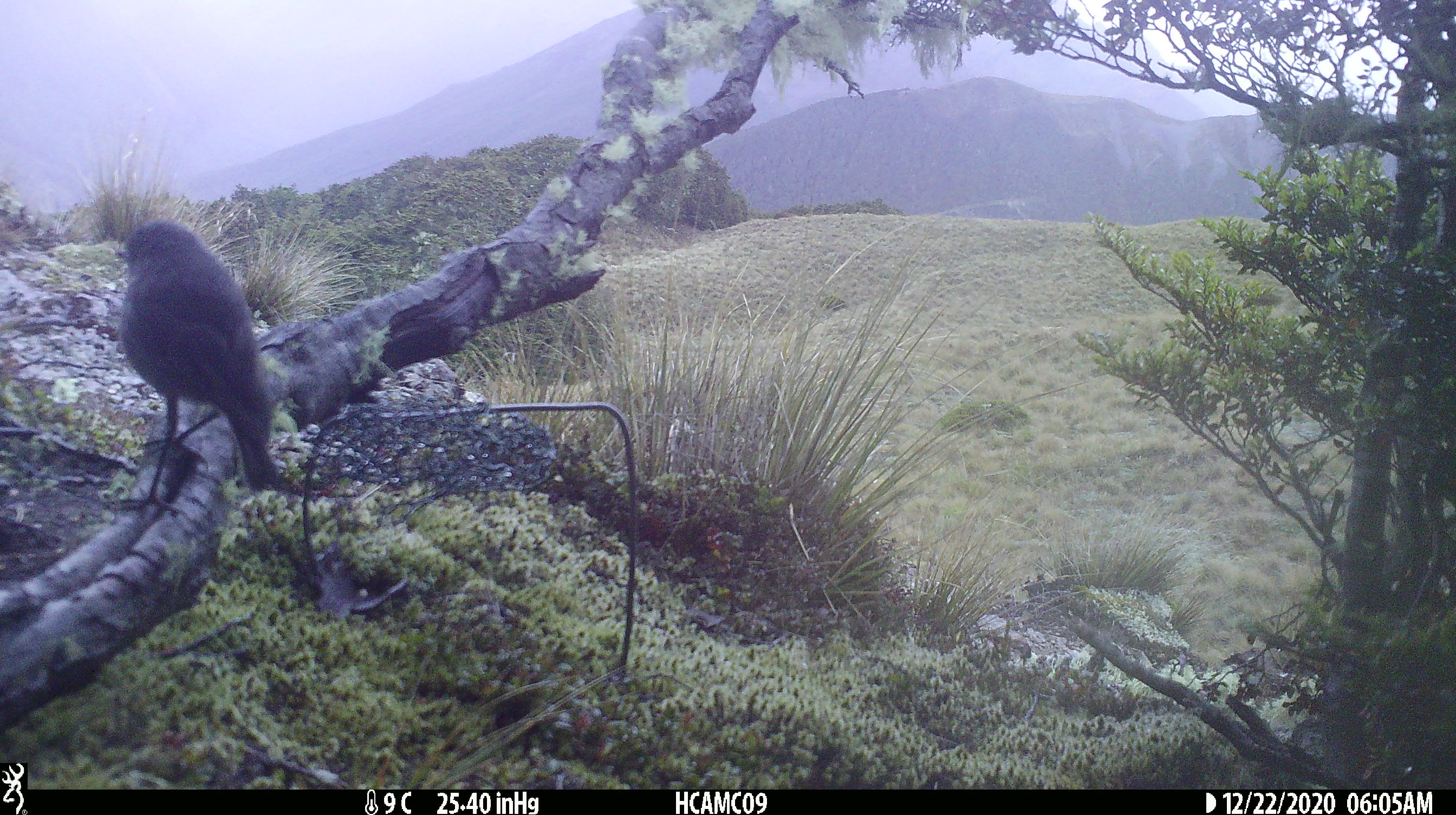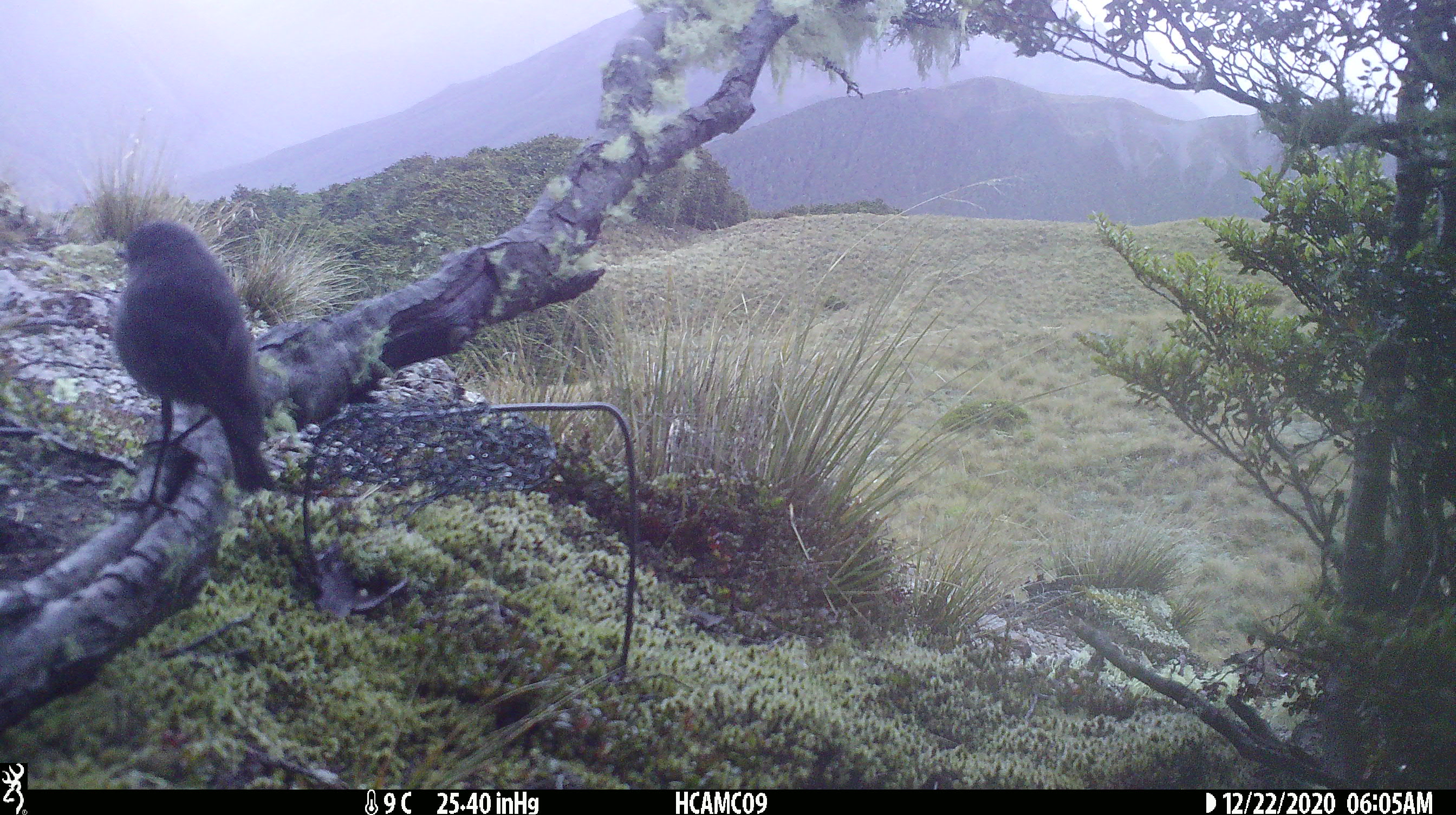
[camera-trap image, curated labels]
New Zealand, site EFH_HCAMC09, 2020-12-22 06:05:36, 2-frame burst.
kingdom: Animalia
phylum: Chordata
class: Aves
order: Passeriformes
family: Petroicidae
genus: Petroica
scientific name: Petroica australis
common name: new zealand robin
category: robin